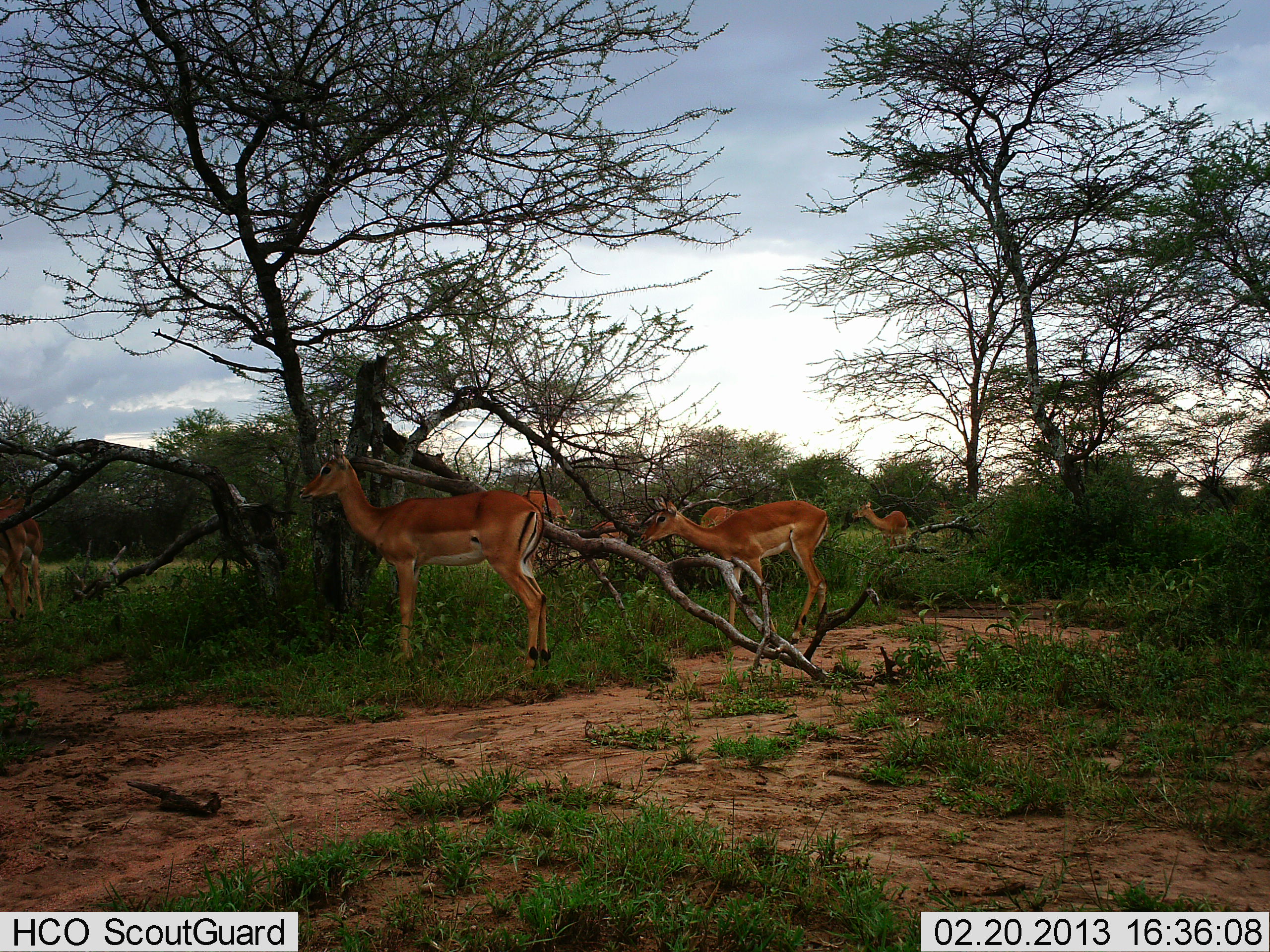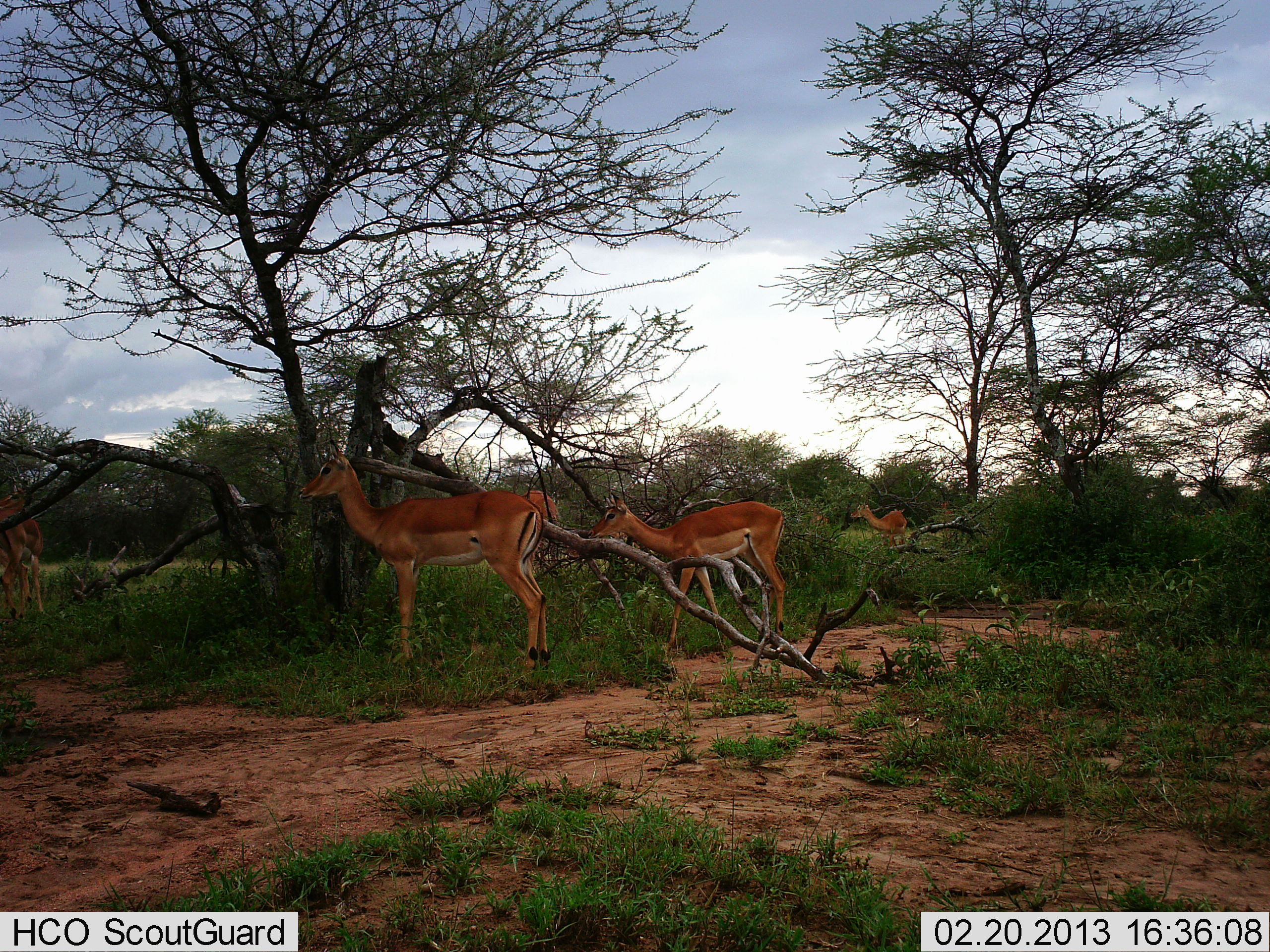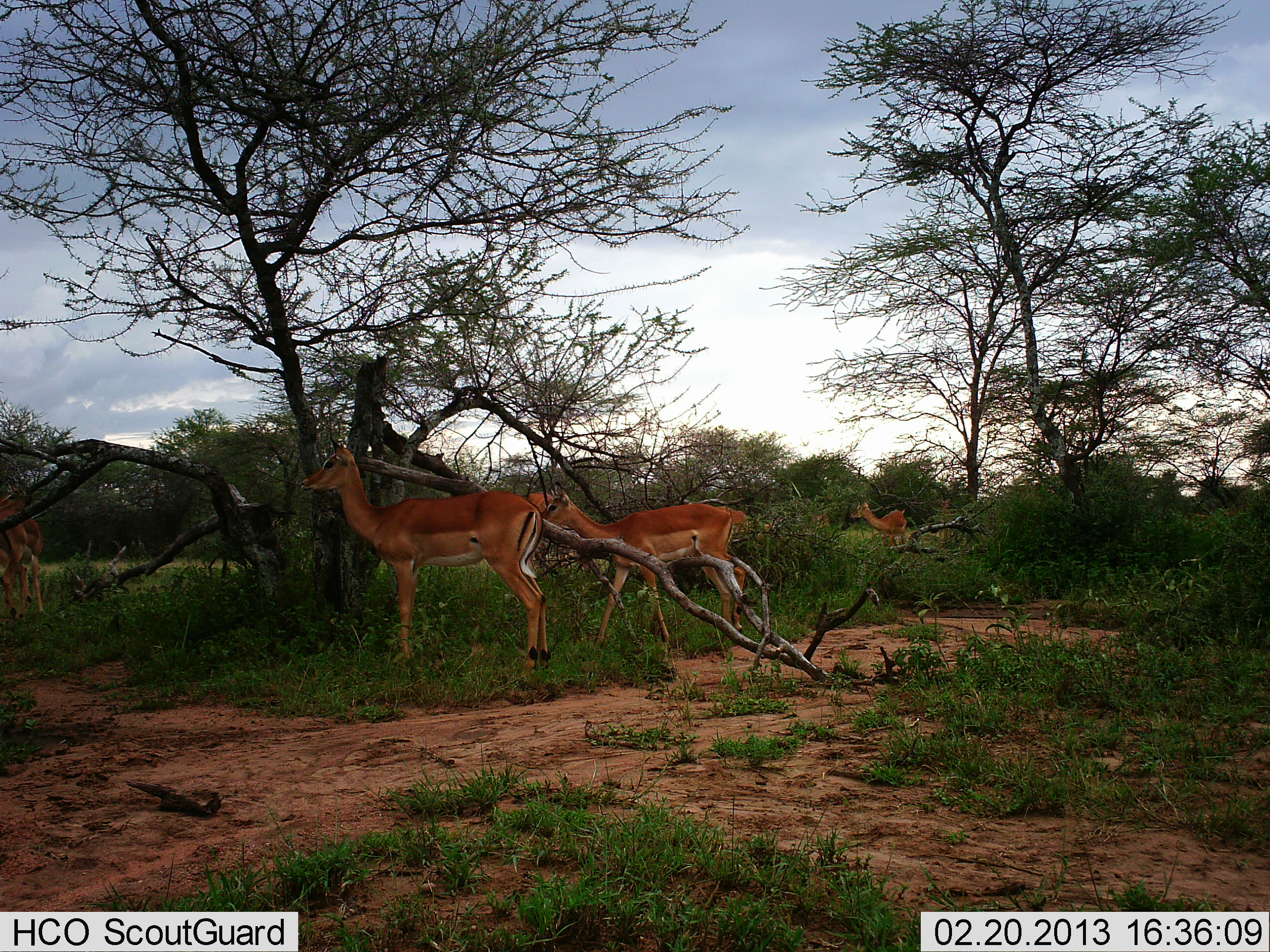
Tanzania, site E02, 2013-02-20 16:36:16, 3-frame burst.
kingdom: Animalia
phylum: Chordata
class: Mammalia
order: Artiodactyla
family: Bovidae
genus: Aepyceros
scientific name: Aepyceros melampus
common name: impala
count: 5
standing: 87%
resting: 0%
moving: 67%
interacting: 0%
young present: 0%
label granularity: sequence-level